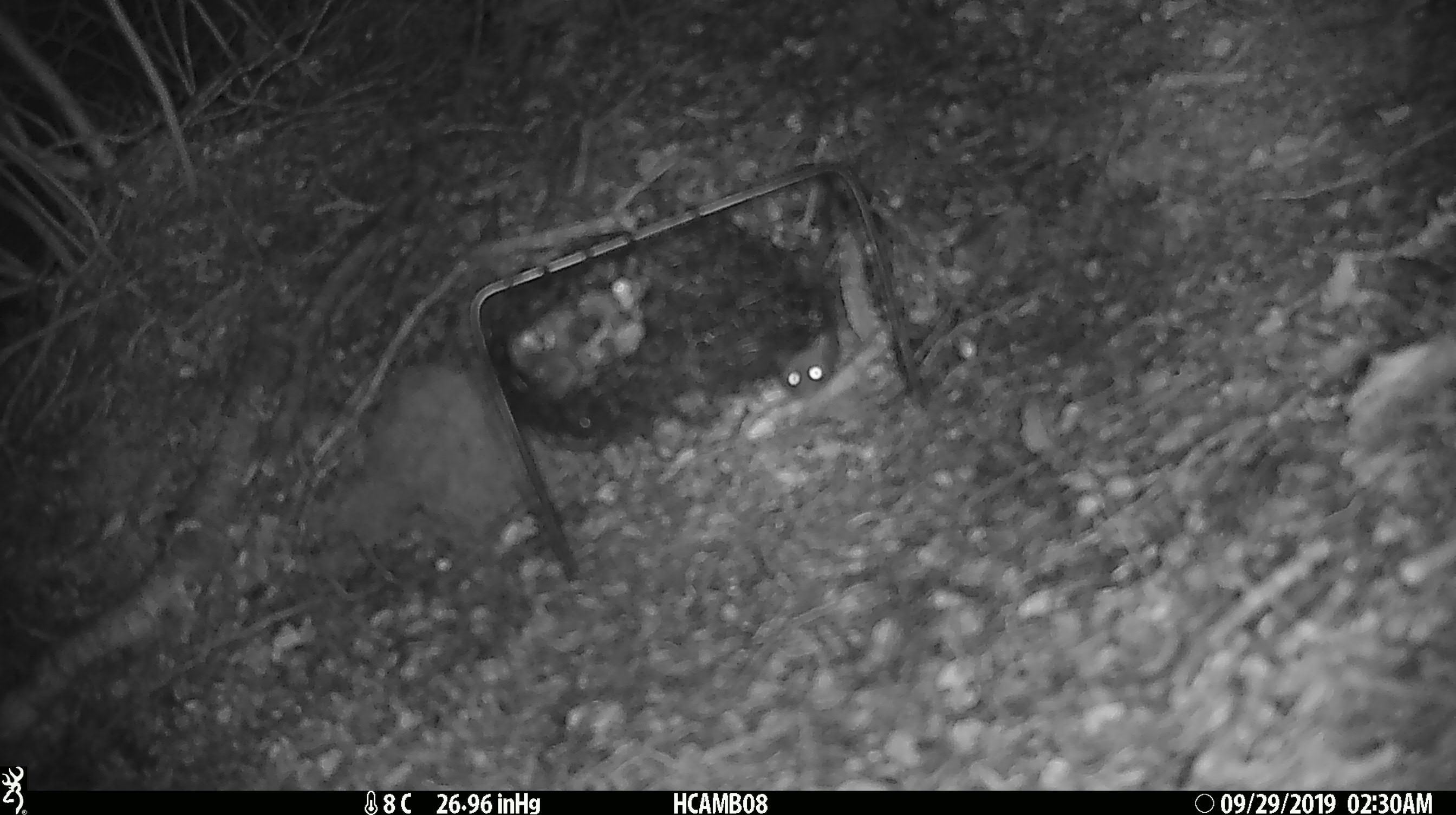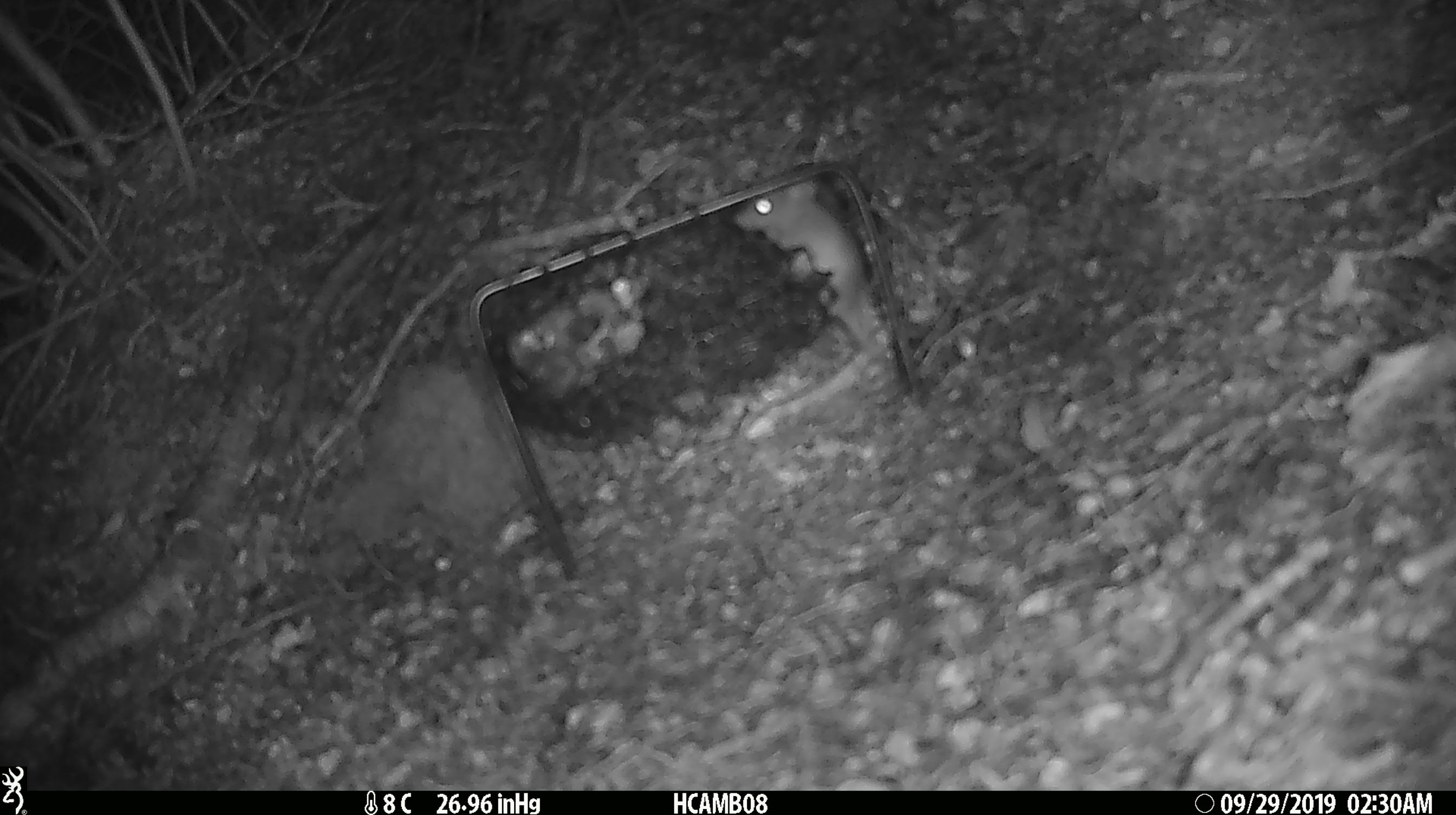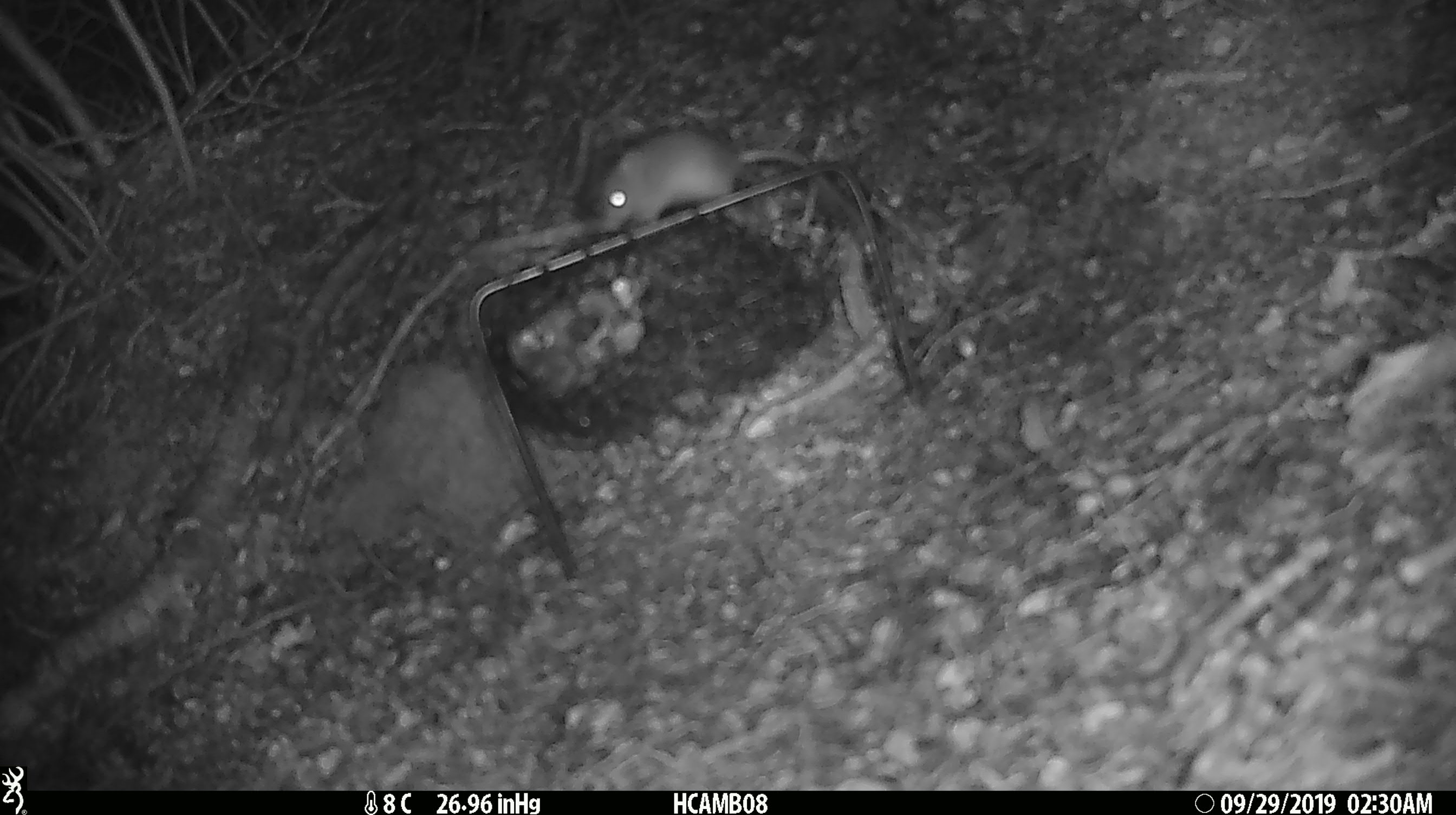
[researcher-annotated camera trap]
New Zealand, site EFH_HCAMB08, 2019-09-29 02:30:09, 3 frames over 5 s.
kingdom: Animalia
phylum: Chordata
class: Mammalia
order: Rodentia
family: Muridae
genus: Mus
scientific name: Mus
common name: mouse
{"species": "mouse (Mus)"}